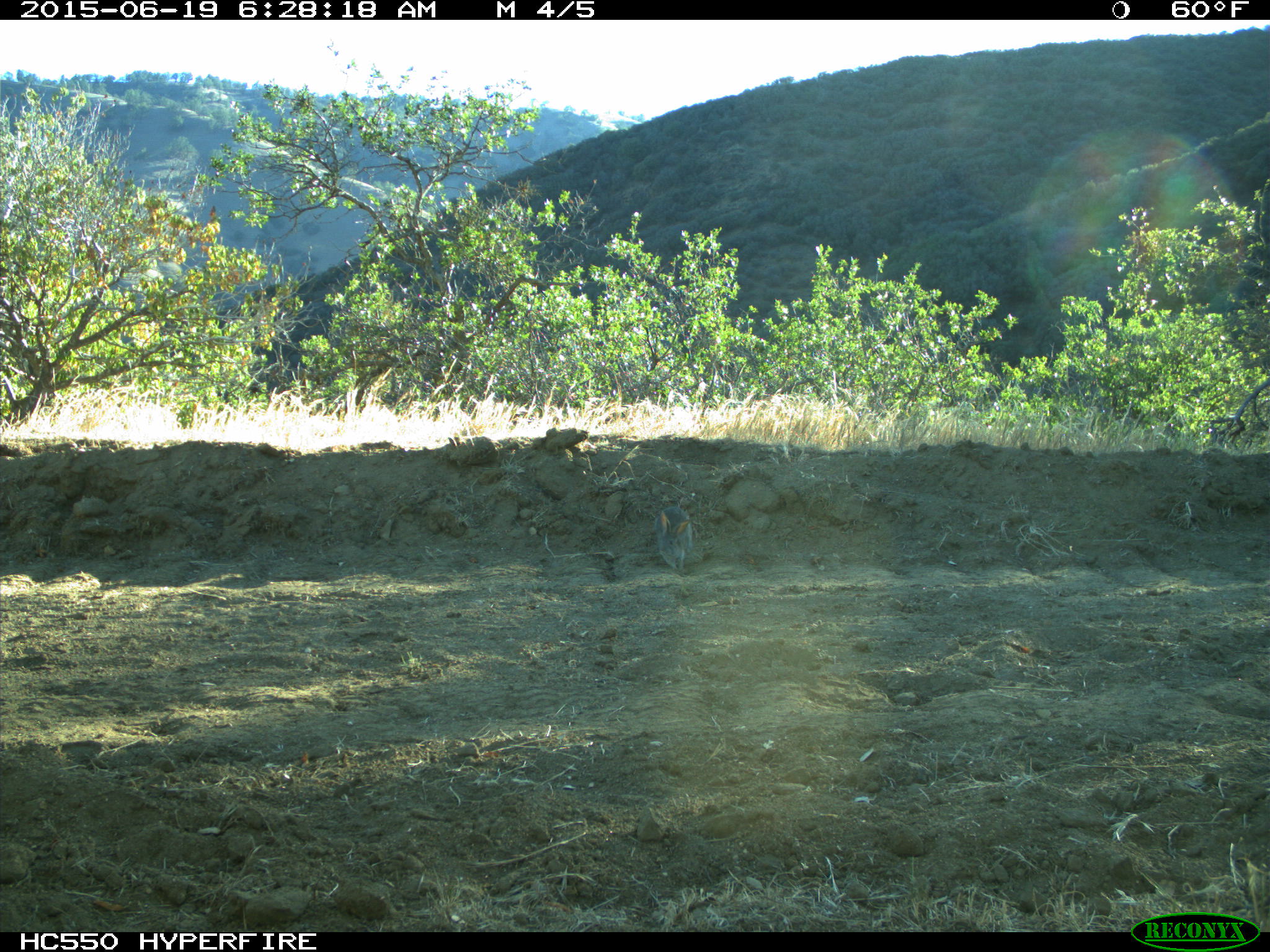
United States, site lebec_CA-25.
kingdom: Animalia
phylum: Chordata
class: Mammalia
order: Lagomorpha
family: Leporidae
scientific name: Leporidae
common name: rabbits and hares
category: unidentified rabbit